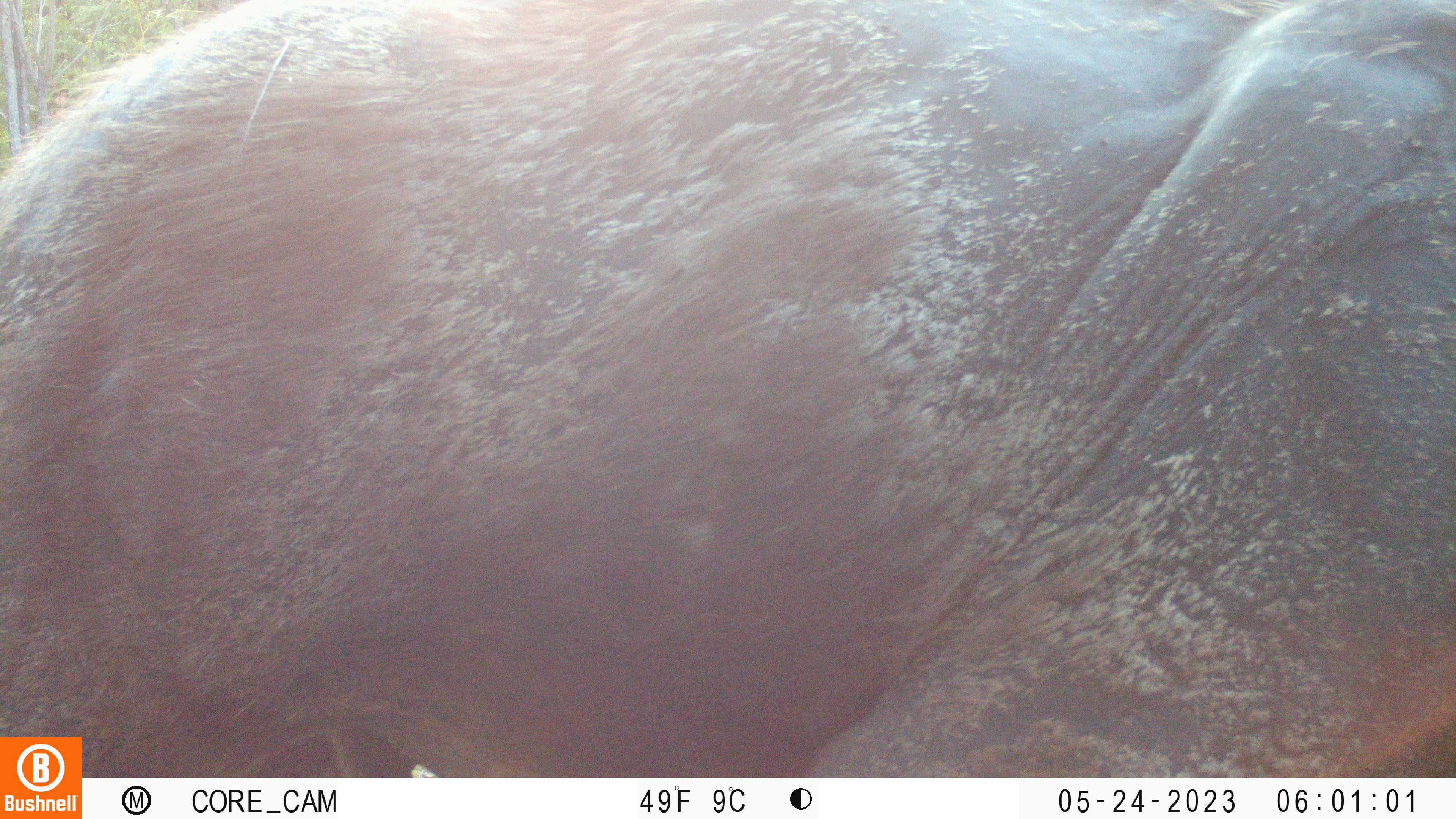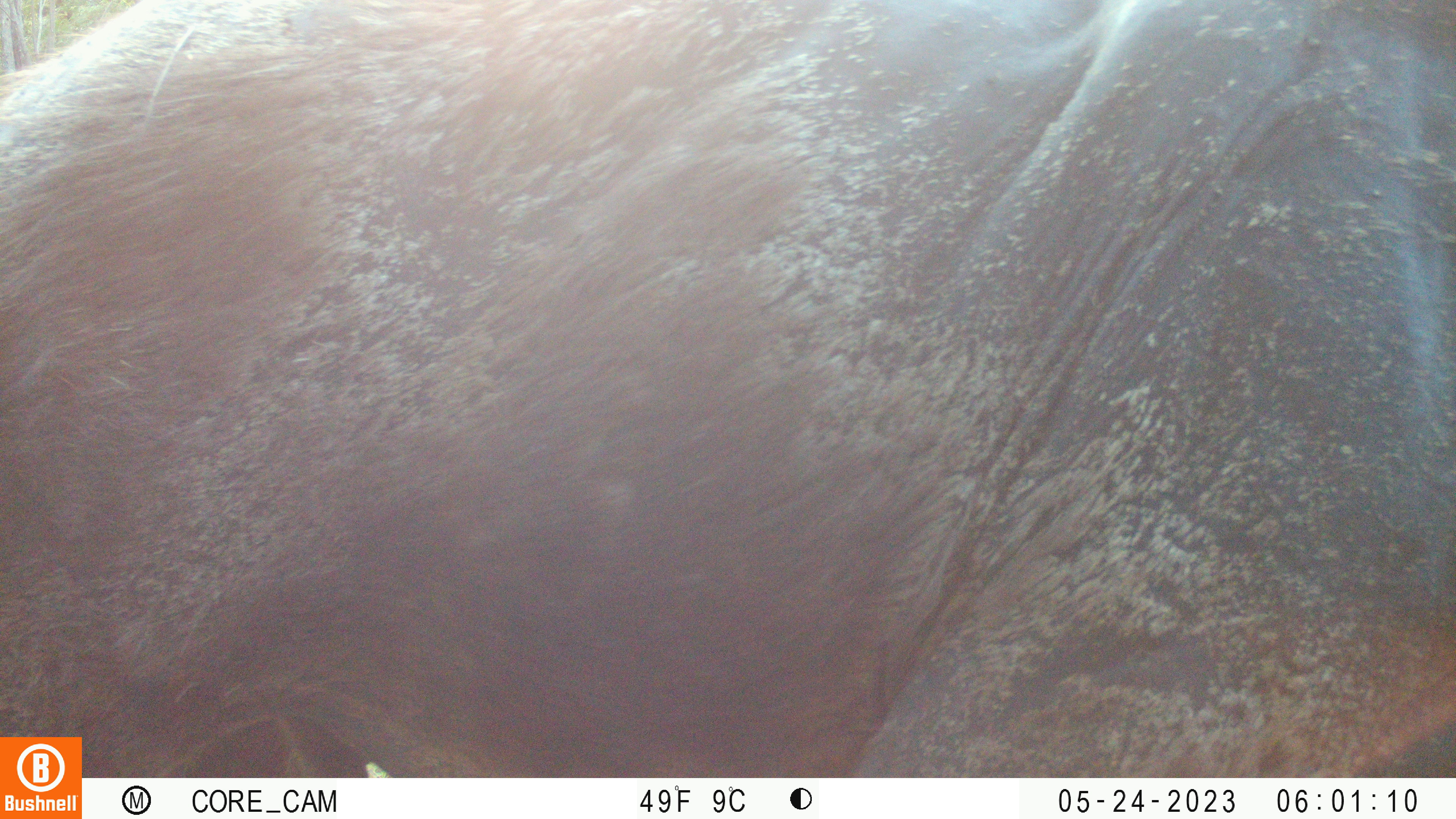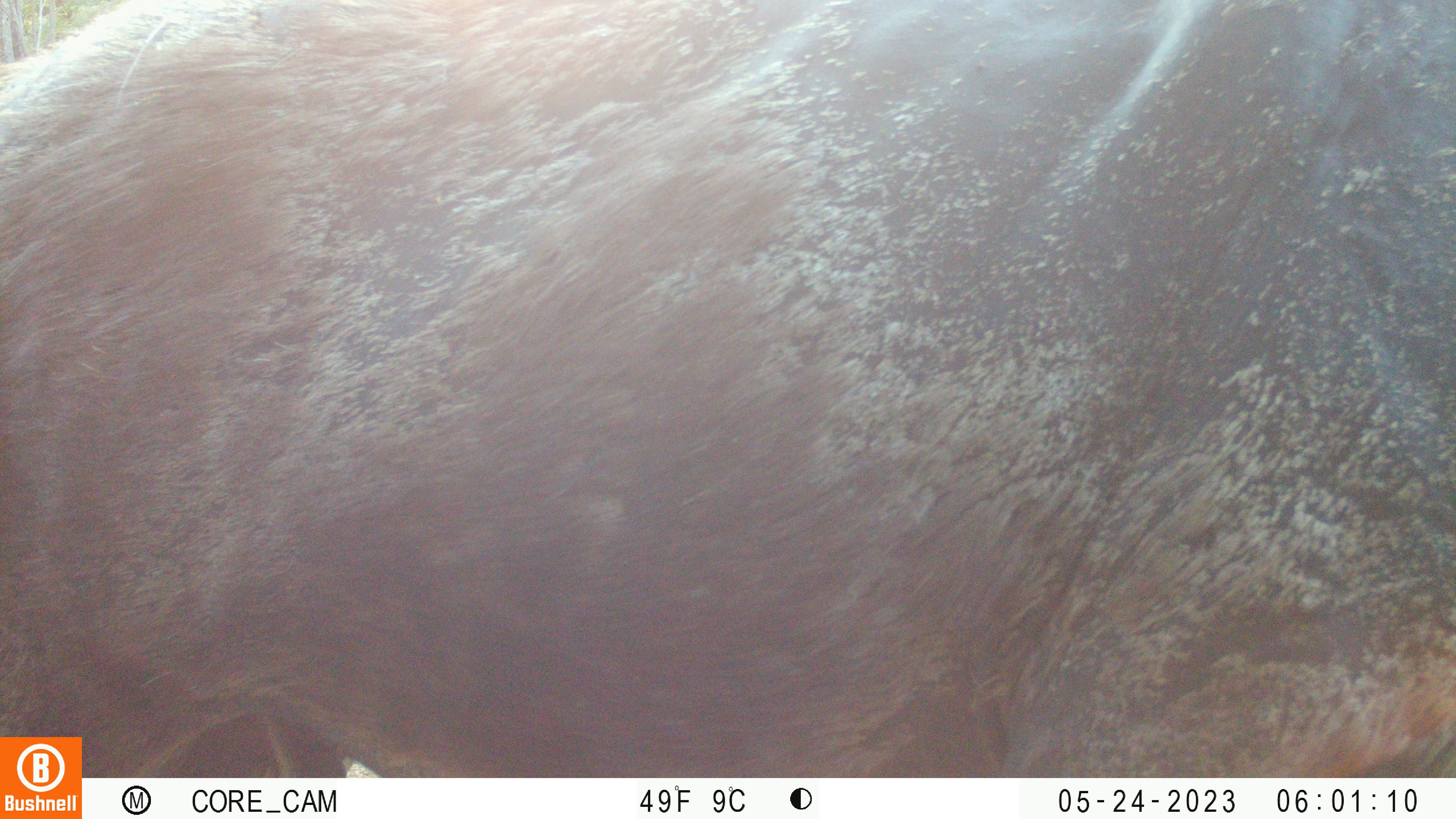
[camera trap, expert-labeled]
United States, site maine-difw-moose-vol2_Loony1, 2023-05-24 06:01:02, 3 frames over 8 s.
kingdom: Animalia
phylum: Chordata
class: Mammalia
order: Artiodactyla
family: Cervidae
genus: Alces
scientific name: Alces alces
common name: moose